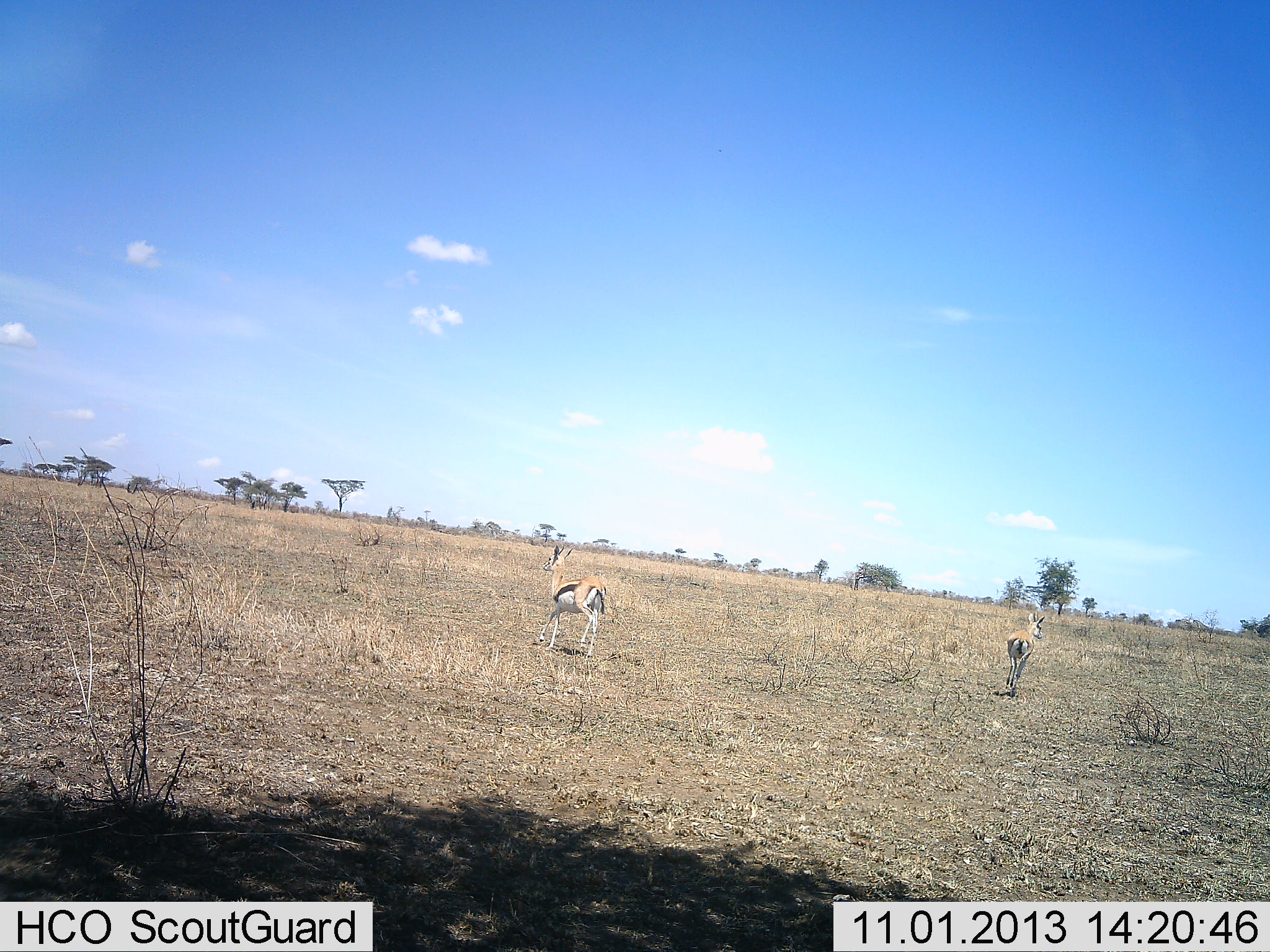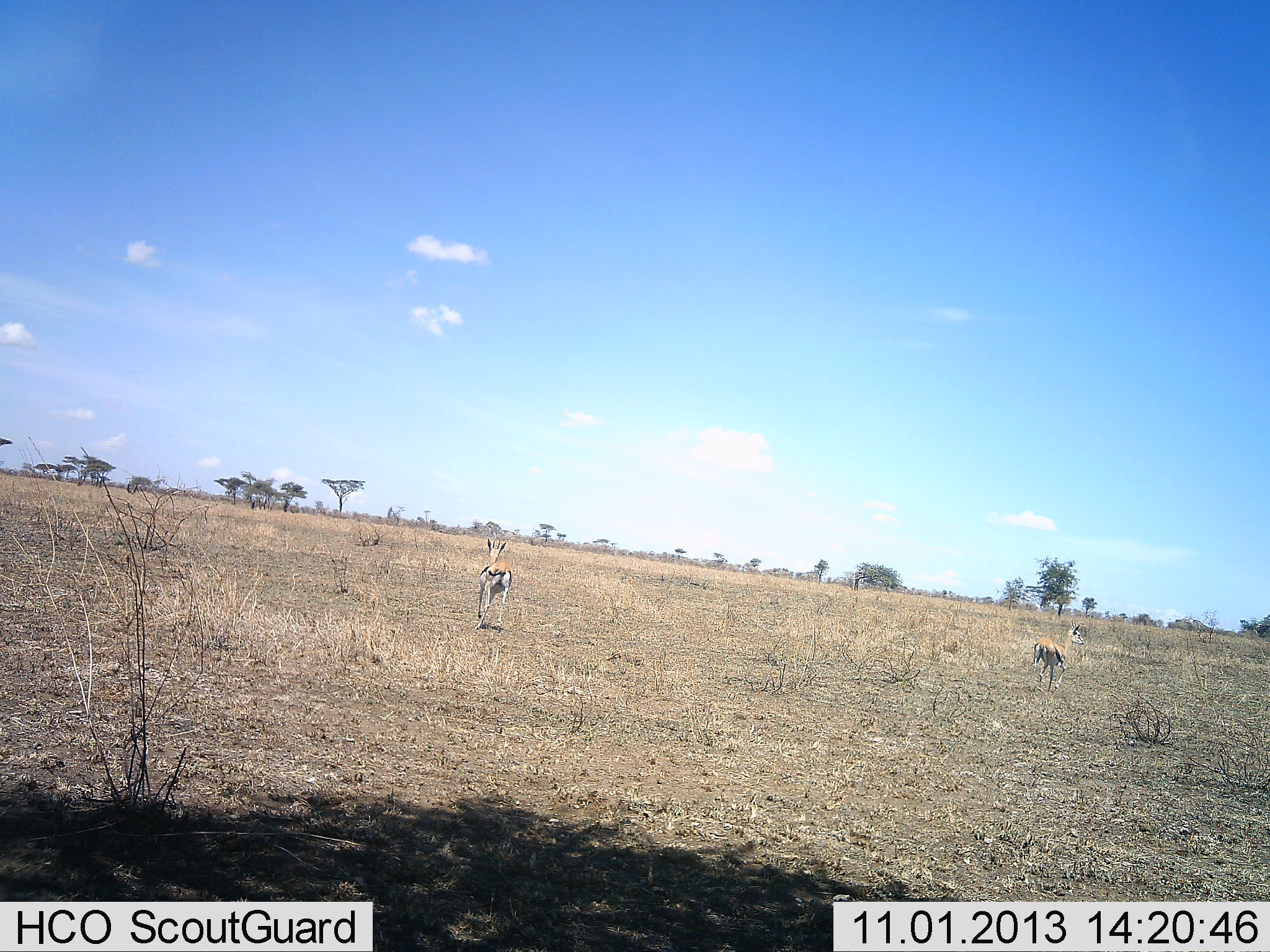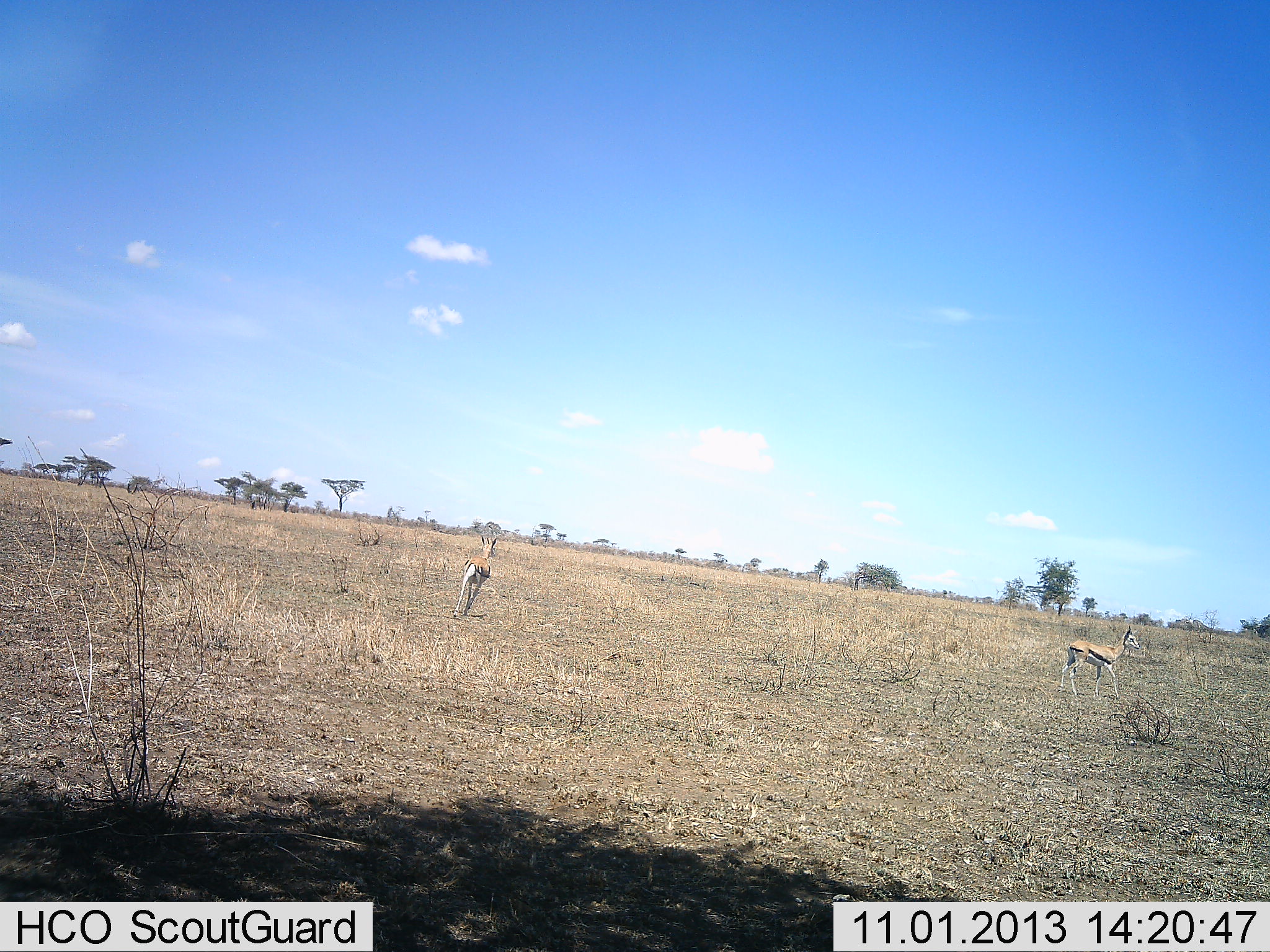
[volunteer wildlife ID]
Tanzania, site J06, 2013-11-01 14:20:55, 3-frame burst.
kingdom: Animalia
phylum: Chordata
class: Mammalia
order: Artiodactyla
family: Bovidae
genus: Eudorcas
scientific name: Eudorcas thomsonii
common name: thomson's gazelle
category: gazellethomsons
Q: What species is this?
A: Gazellethomsons (thomson's gazelle) (Eudorcas thomsonii).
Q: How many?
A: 2.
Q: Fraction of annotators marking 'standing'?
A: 12%.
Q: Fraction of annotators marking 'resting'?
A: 0%.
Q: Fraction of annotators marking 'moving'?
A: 88%.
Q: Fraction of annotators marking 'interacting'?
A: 0%.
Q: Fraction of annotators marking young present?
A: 0%.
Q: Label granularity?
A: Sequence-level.